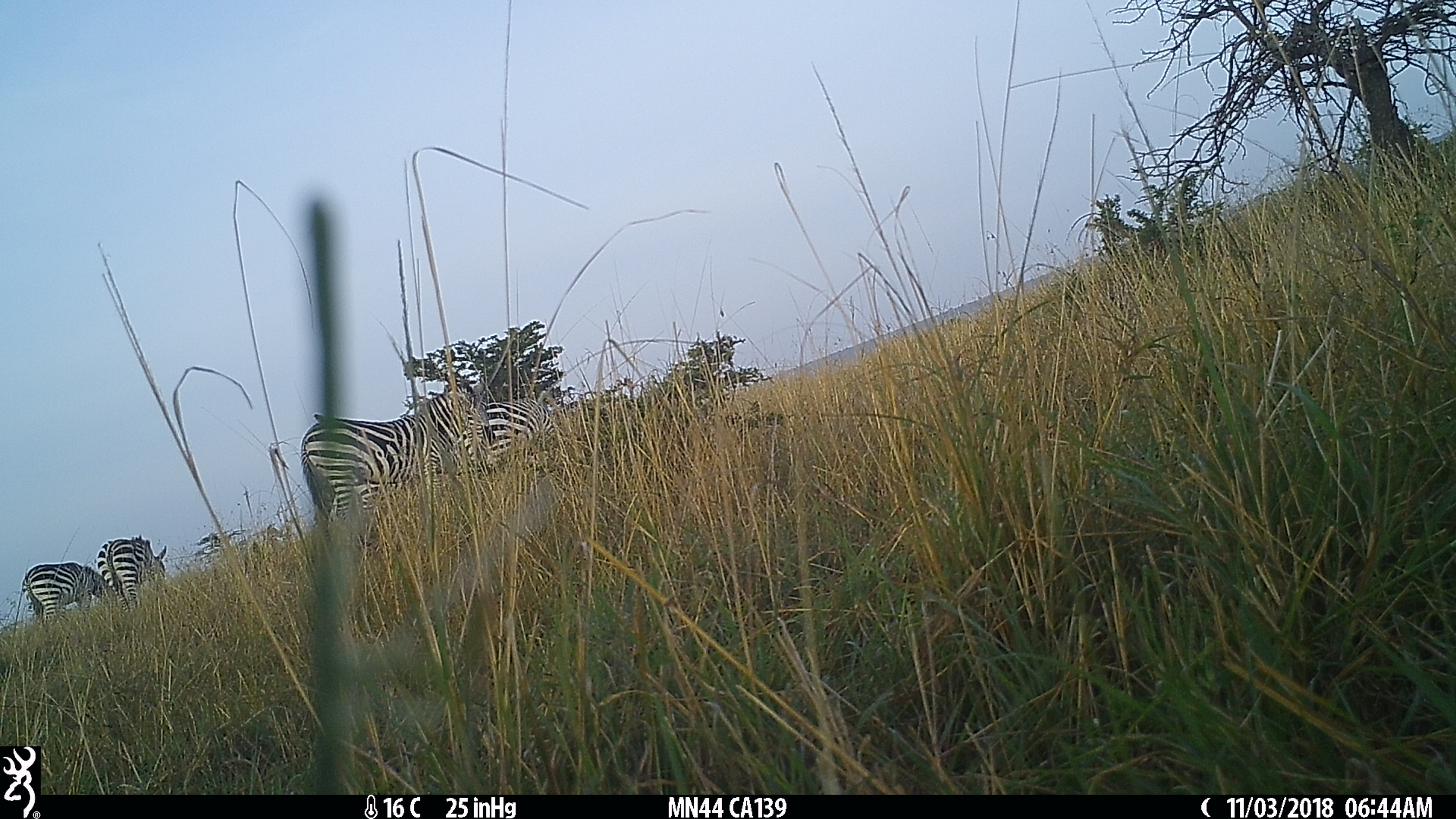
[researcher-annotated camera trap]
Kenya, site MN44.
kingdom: Animalia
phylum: Chordata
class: Mammalia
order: Perissodactyla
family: Equidae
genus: Equus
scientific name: Equus quagga burchellii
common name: burchell's zebra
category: zebra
Zebra (burchell's zebra) (Equus quagga burchellii).